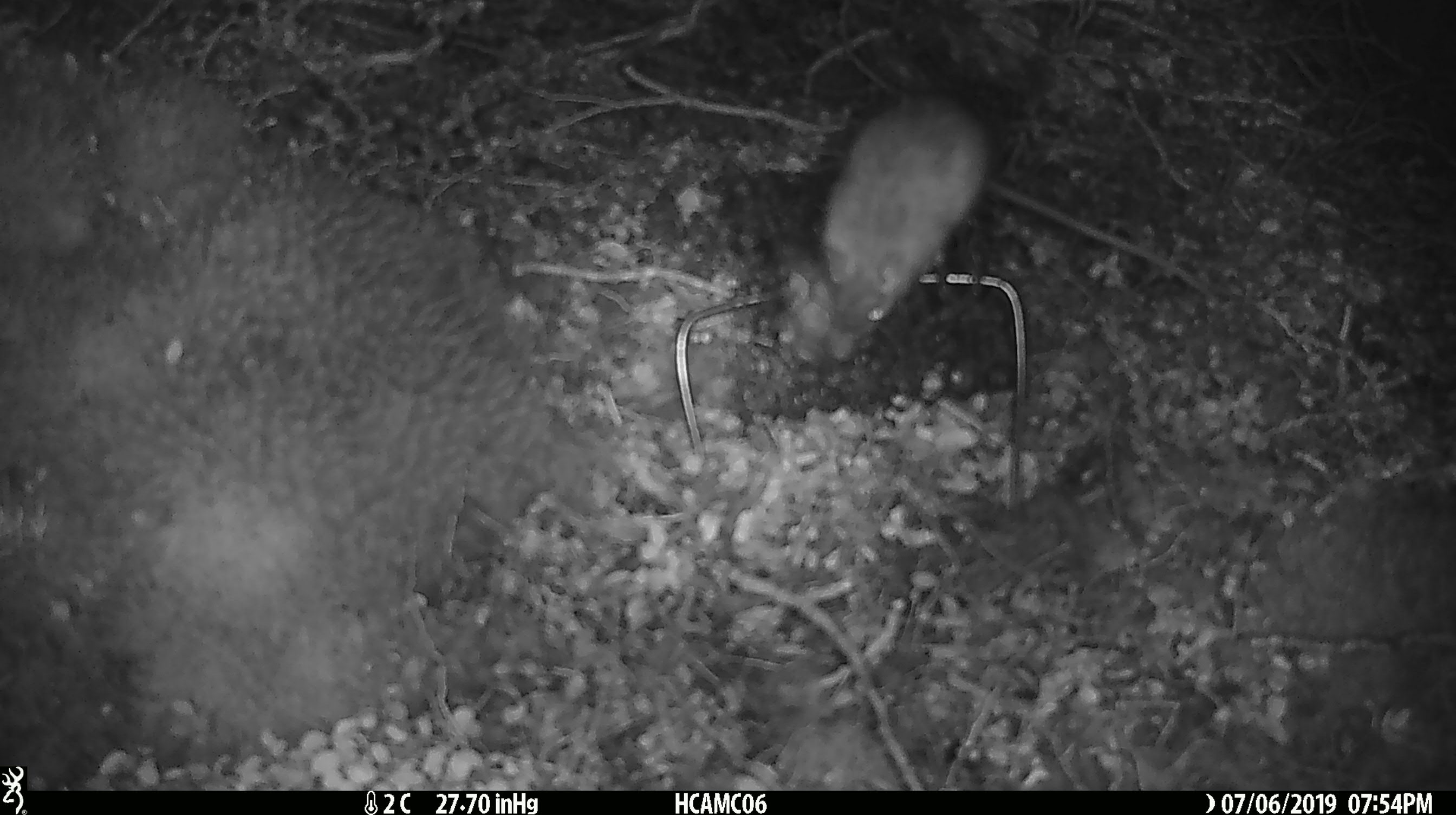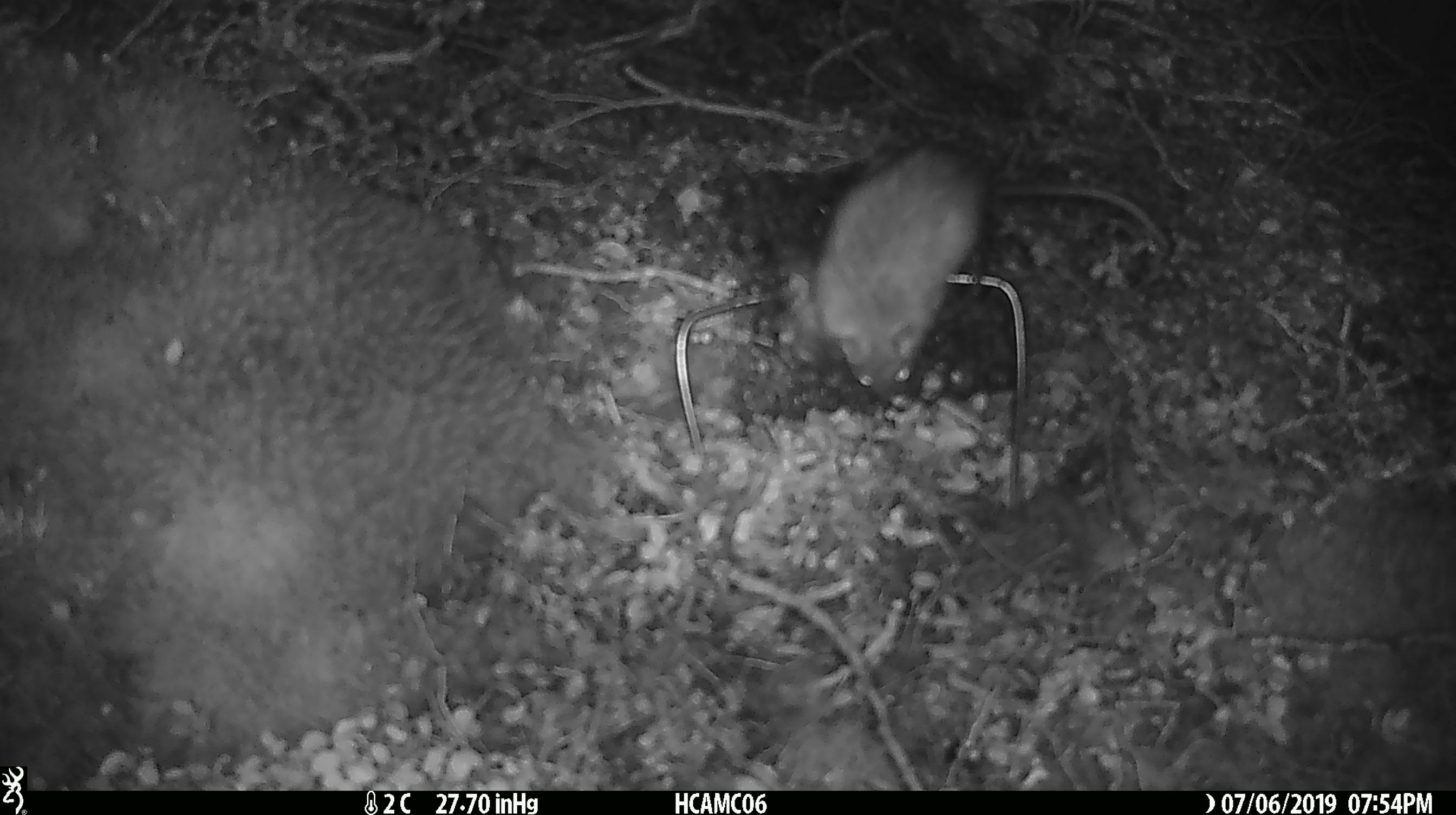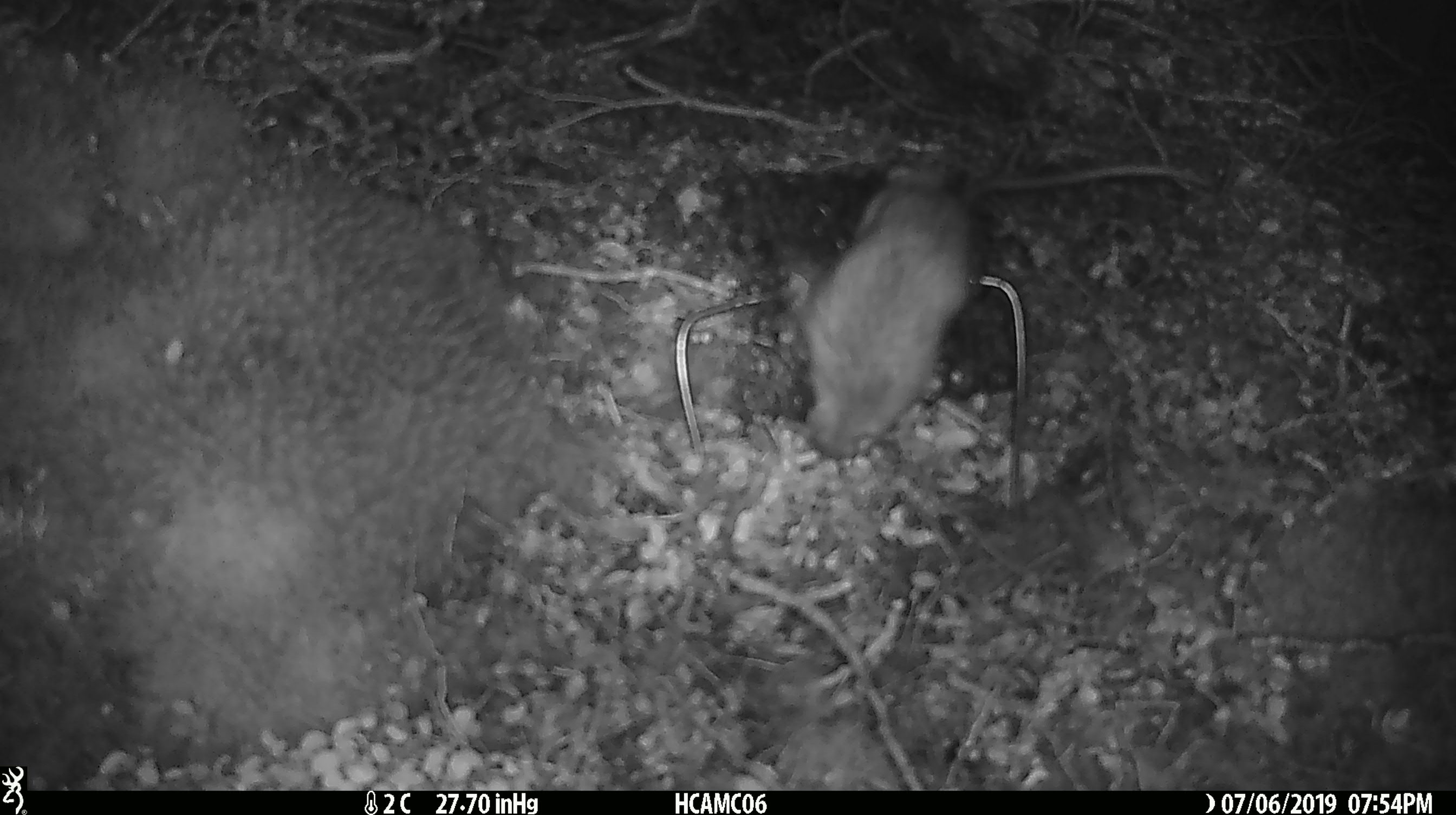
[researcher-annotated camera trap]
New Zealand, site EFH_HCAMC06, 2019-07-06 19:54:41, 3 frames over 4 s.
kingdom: Animalia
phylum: Chordata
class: Mammalia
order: Rodentia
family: Muridae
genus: Rattus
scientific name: Rattus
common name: rat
Rat (Rattus).